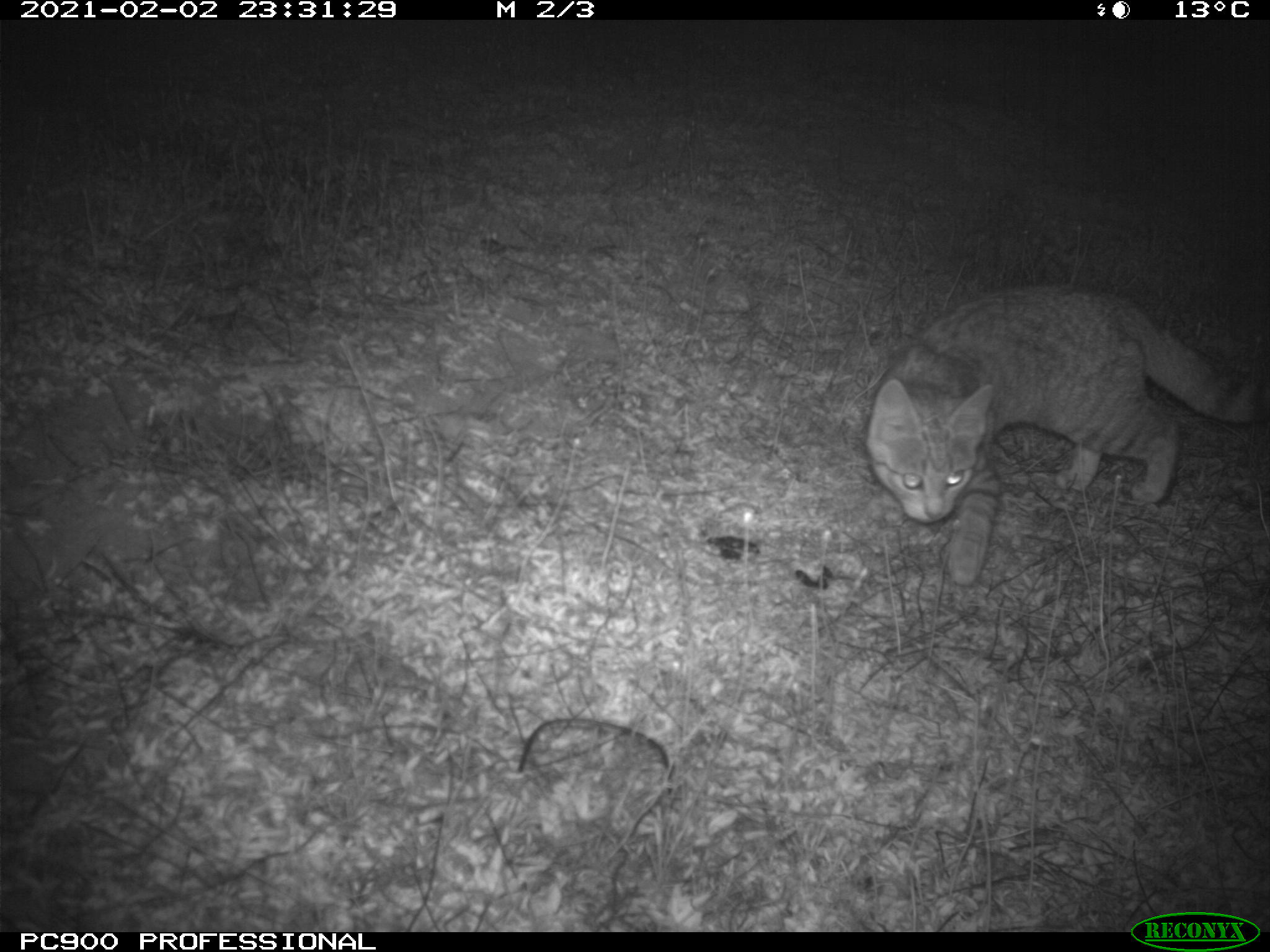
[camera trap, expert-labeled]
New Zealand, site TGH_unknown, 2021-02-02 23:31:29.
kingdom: Animalia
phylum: Chordata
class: Mammalia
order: Carnivora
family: Felidae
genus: Felis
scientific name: Felis catus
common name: domestic cat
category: cat